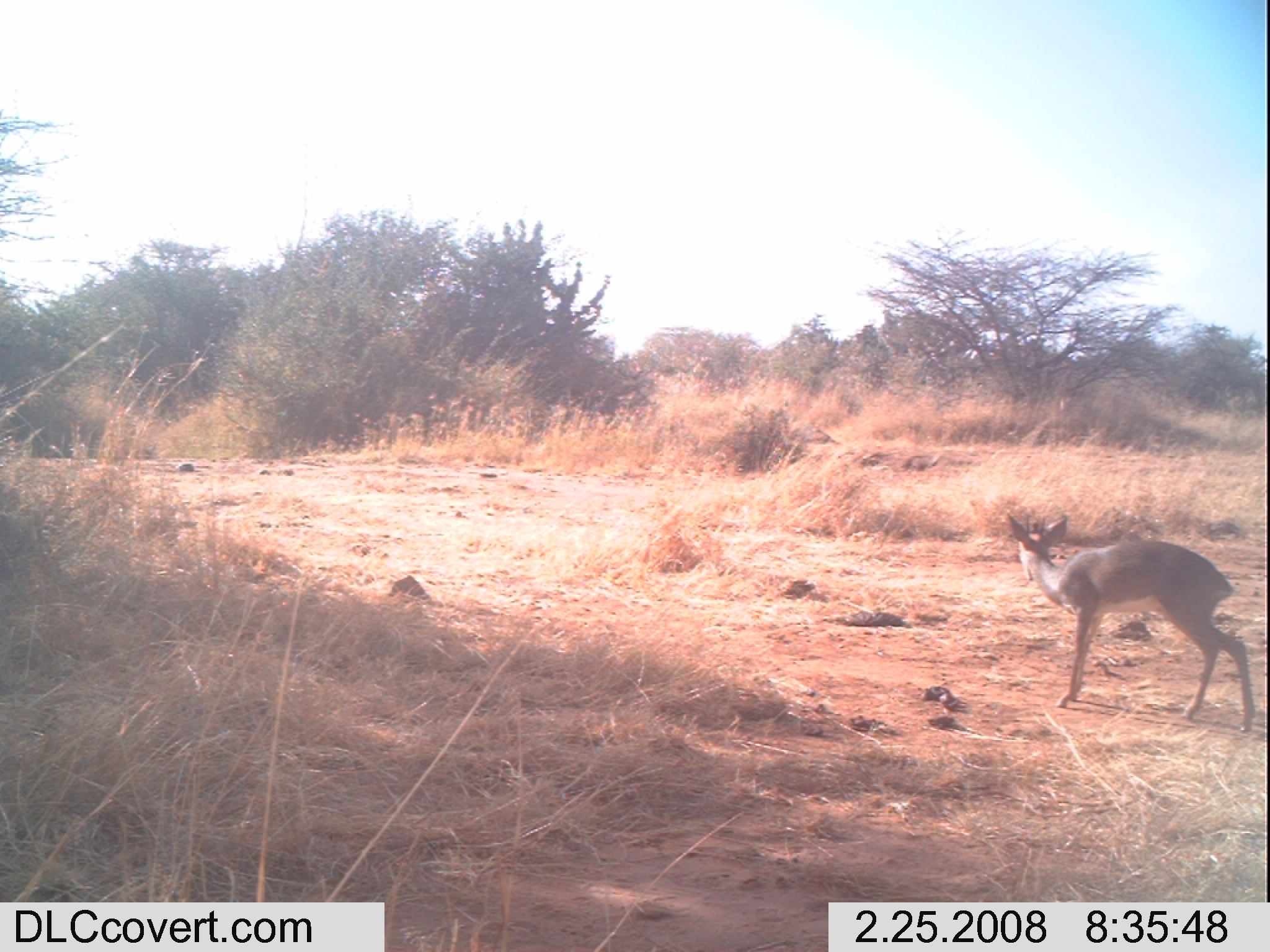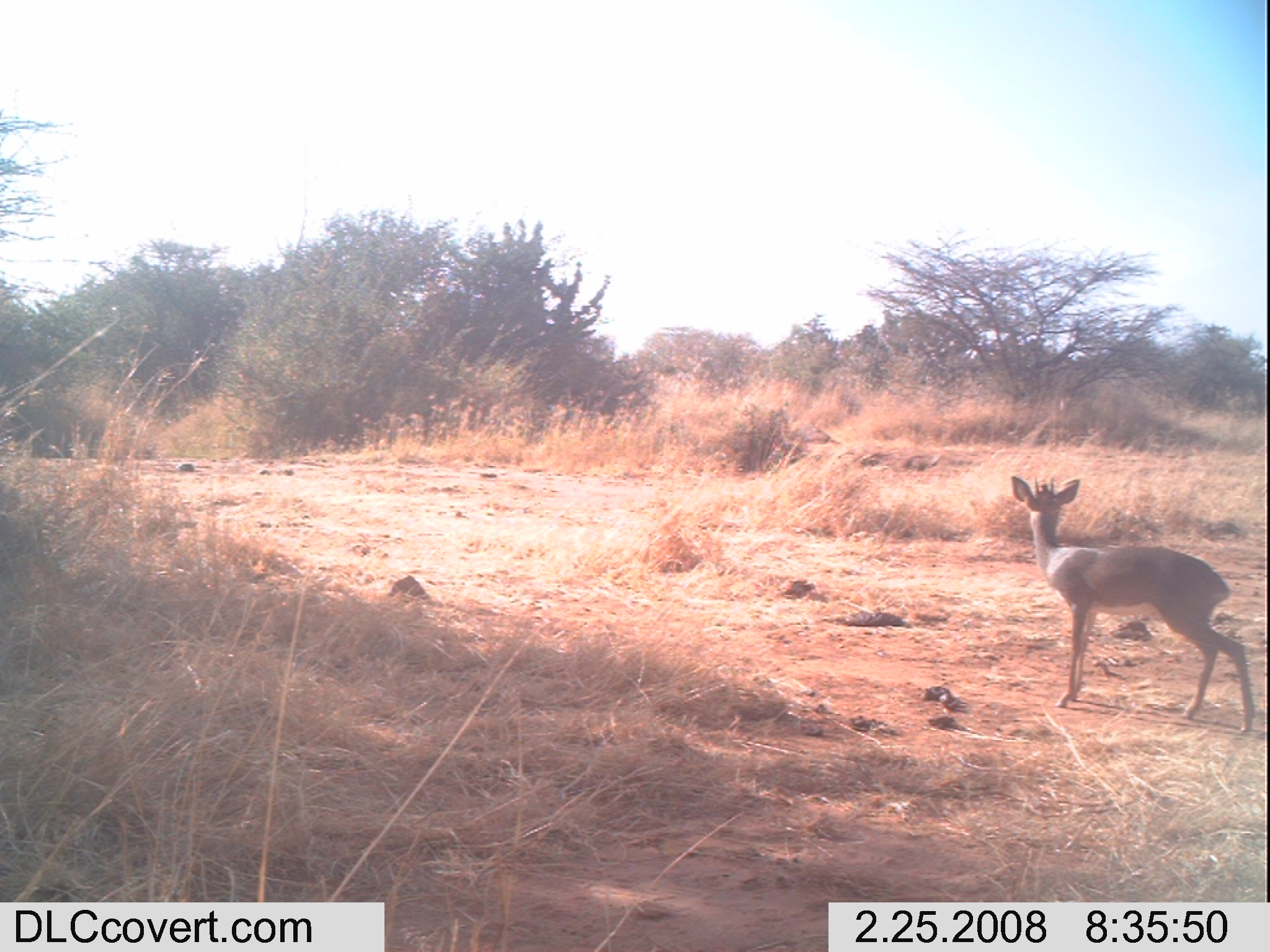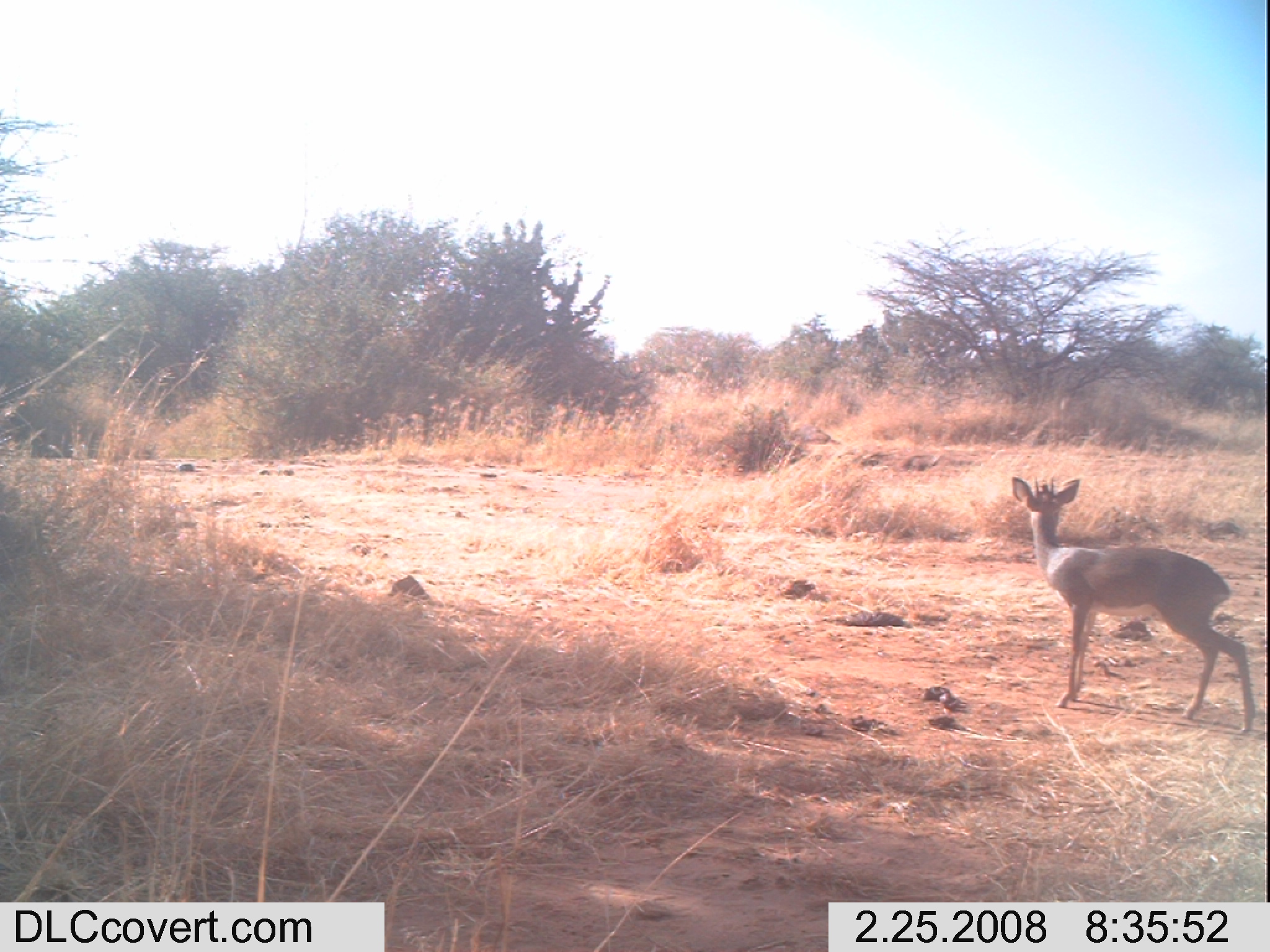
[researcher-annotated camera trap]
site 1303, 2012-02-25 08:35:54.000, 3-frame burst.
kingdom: Animalia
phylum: Chordata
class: Mammalia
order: Artiodactyla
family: Bovidae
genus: Madoqua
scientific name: Madoqua guentheri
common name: günther's dik-dik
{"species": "Madoqua guentheri (günther's dik-dik)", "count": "1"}